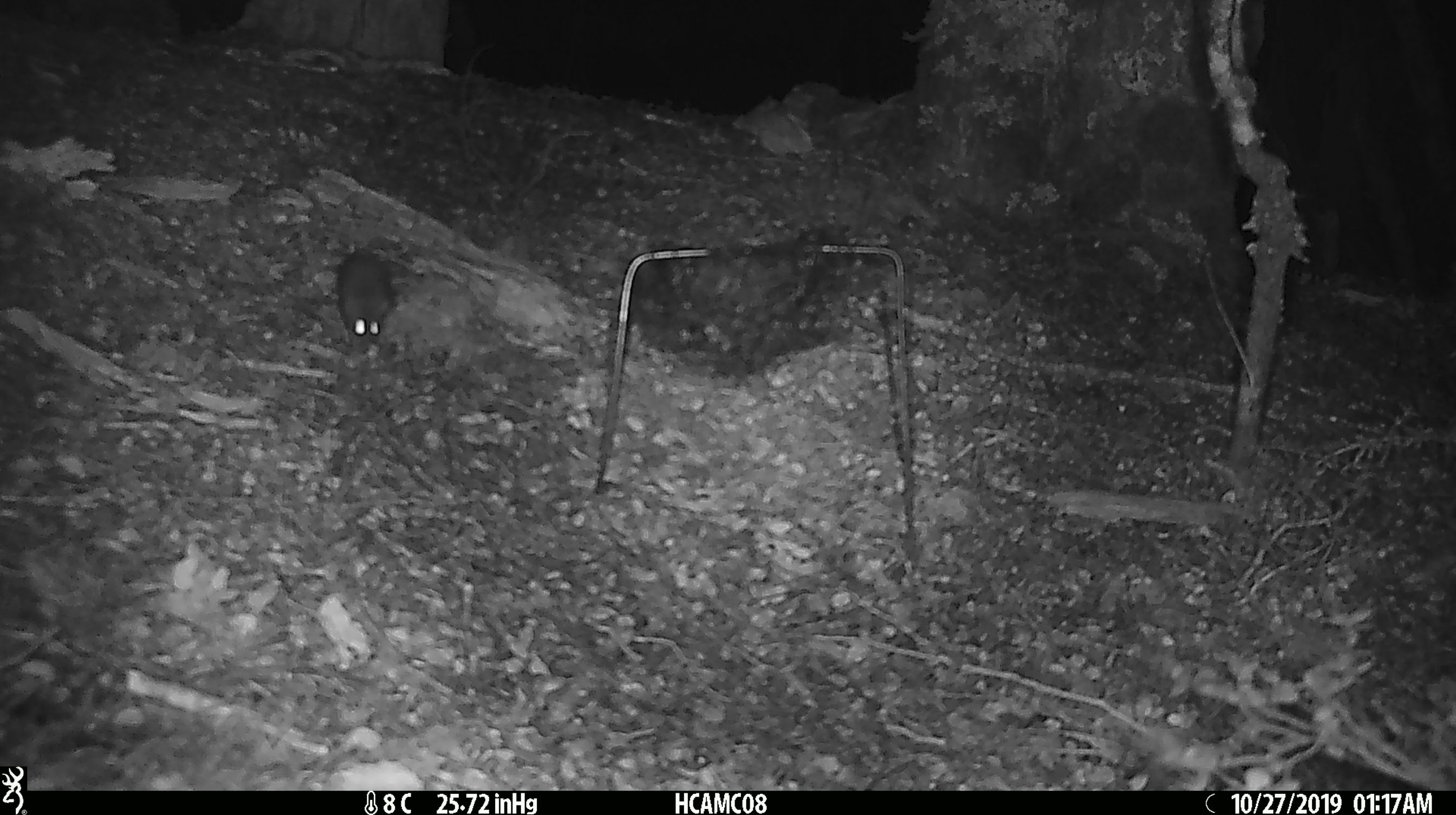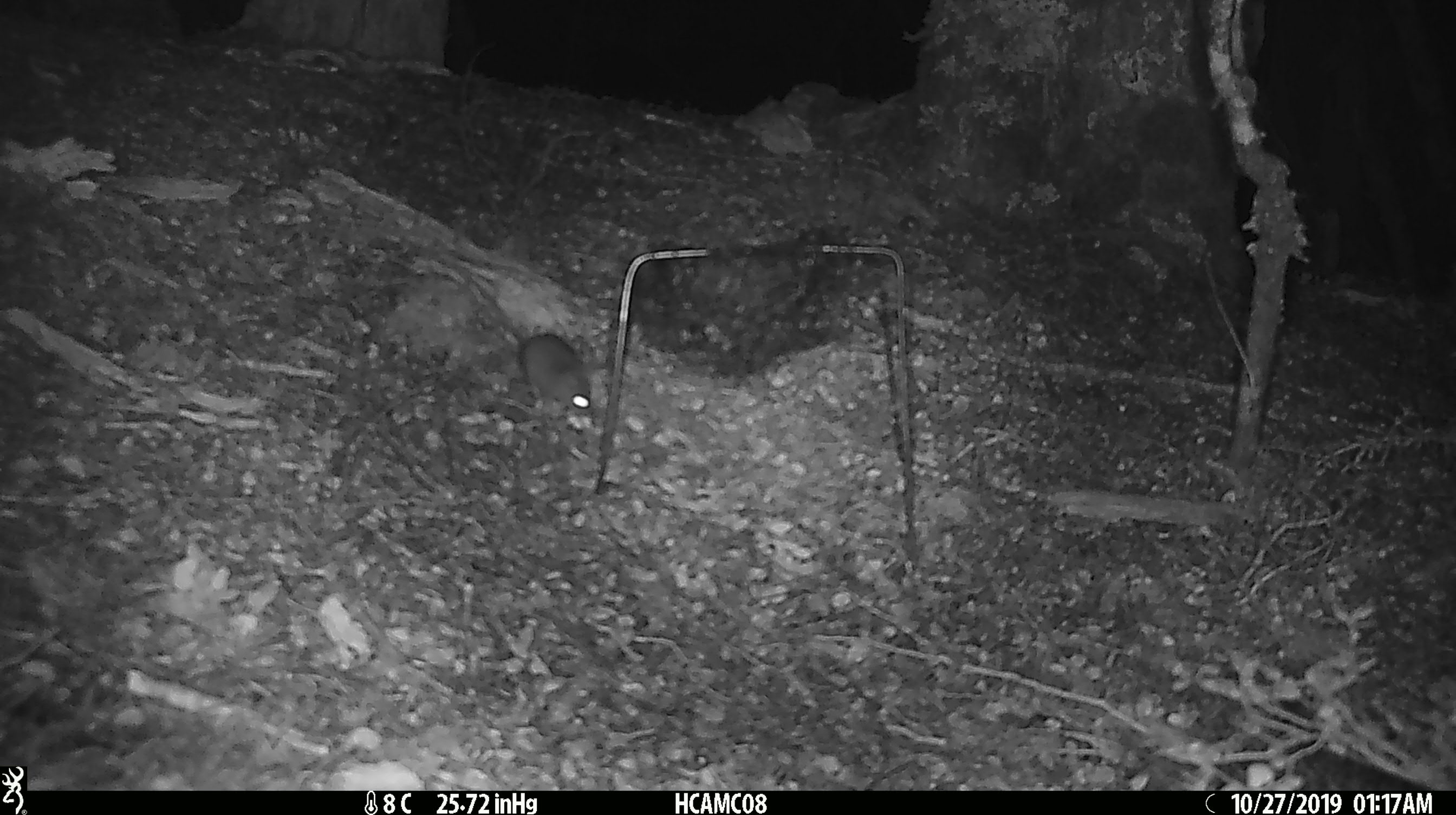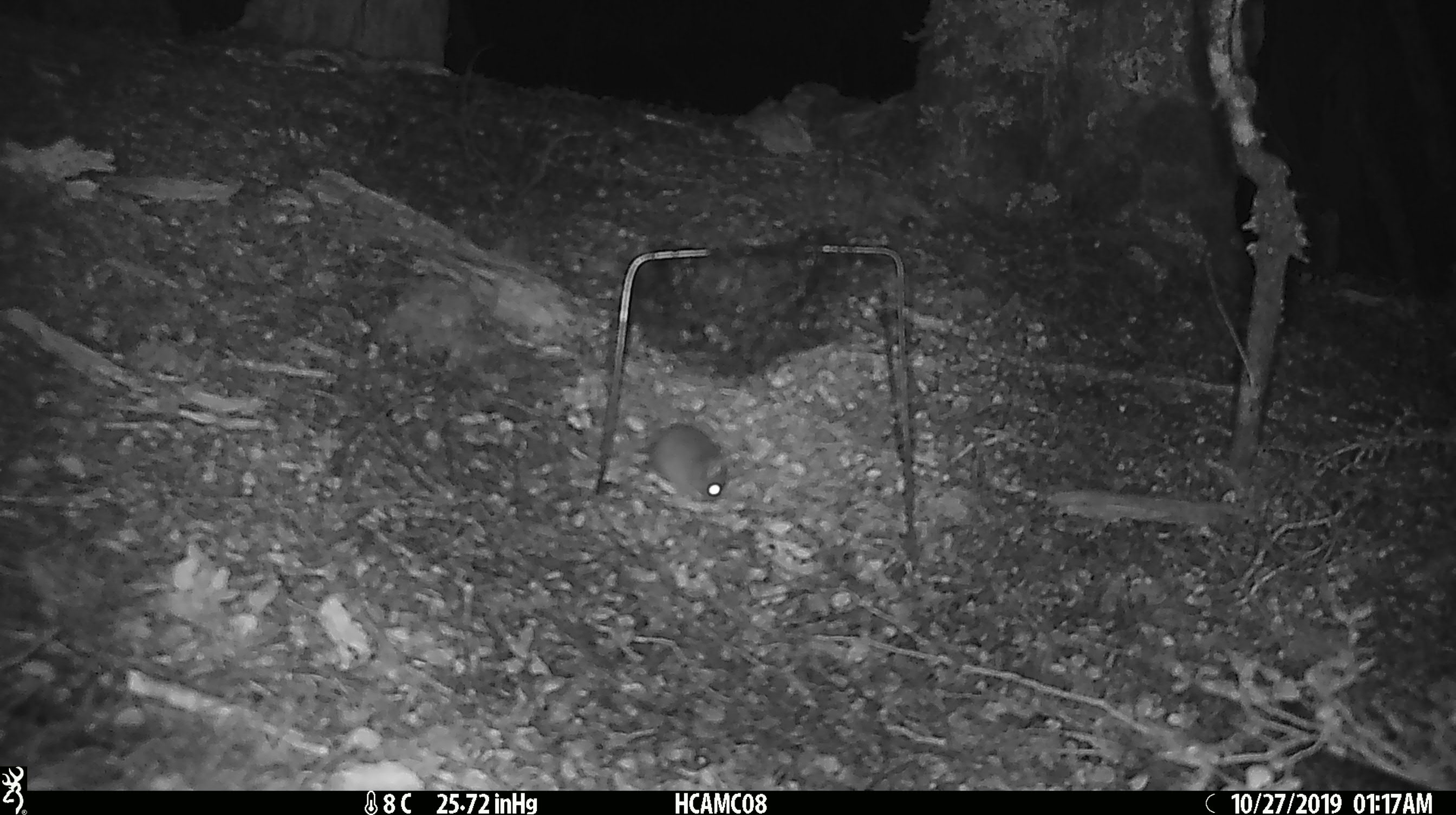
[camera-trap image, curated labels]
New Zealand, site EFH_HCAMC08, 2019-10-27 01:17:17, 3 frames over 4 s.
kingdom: Animalia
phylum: Chordata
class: Mammalia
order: Rodentia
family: Muridae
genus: Mus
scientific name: Mus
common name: mouse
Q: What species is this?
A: Mouse (Mus).